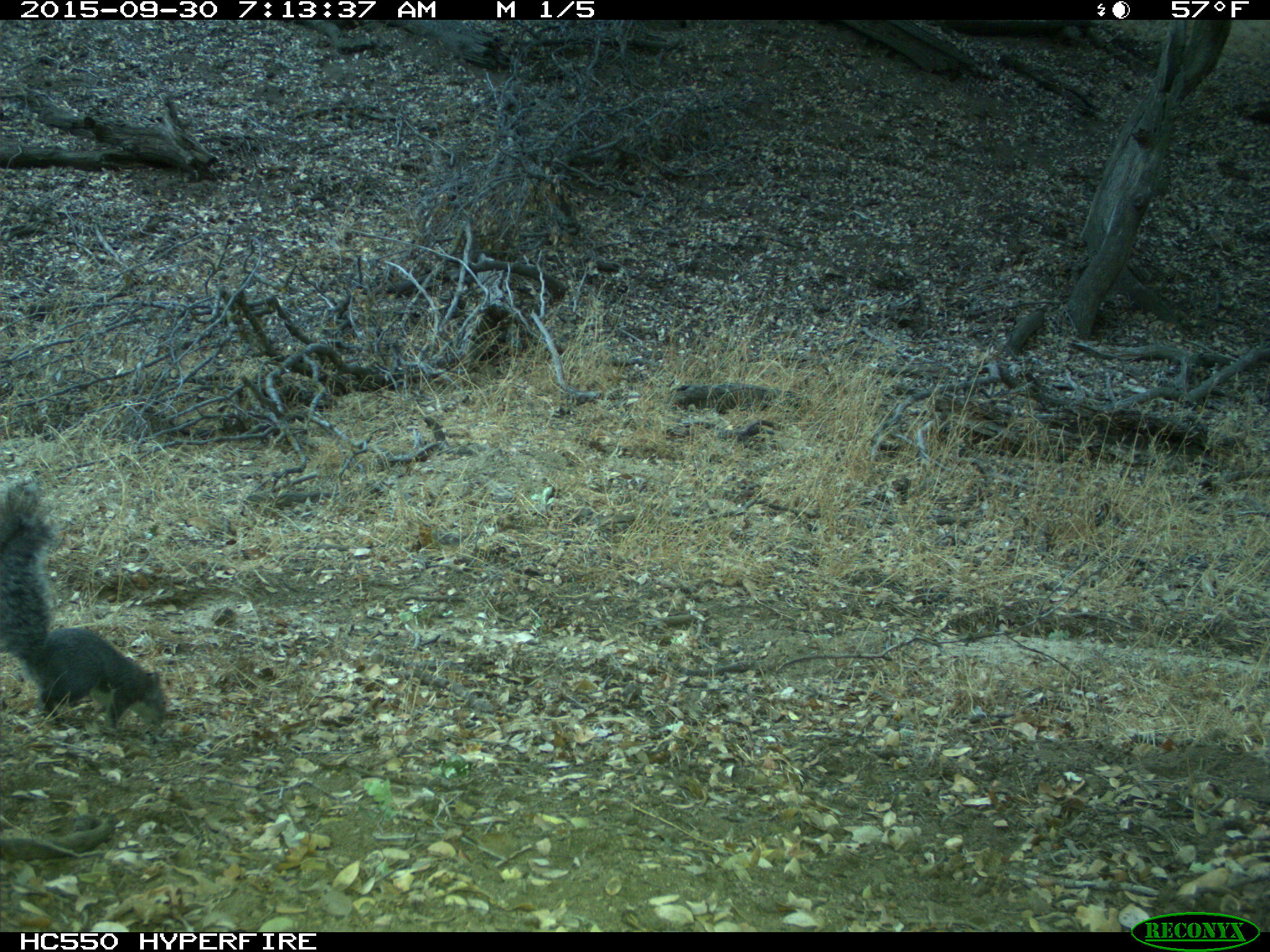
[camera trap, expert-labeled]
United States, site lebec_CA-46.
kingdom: Animalia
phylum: Chordata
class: Mammalia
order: Rodentia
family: Sciuridae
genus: Sciurus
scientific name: Sciurus carolinensis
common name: eastern gray squirrel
Sciurus carolinensis (eastern gray squirrel).